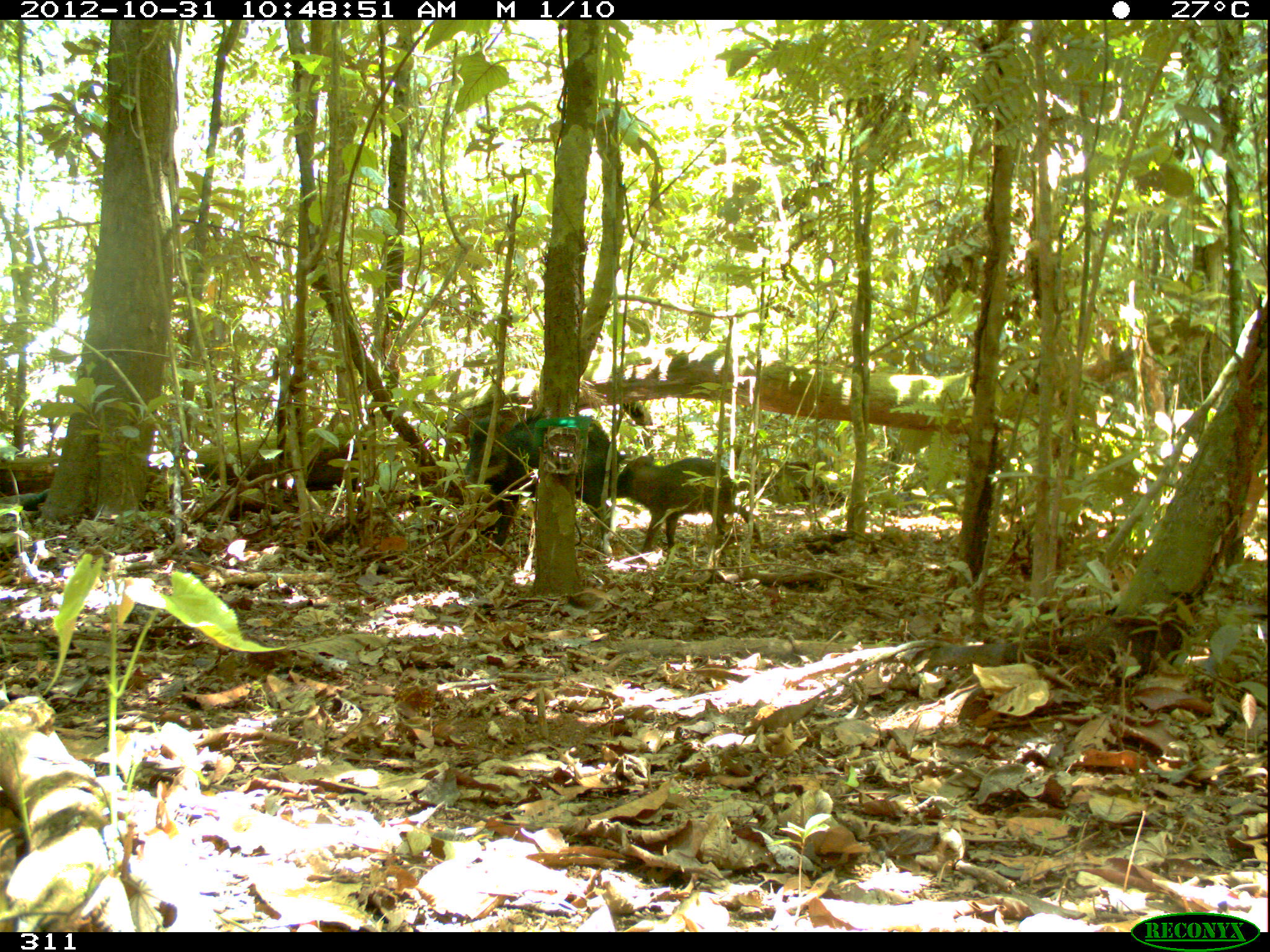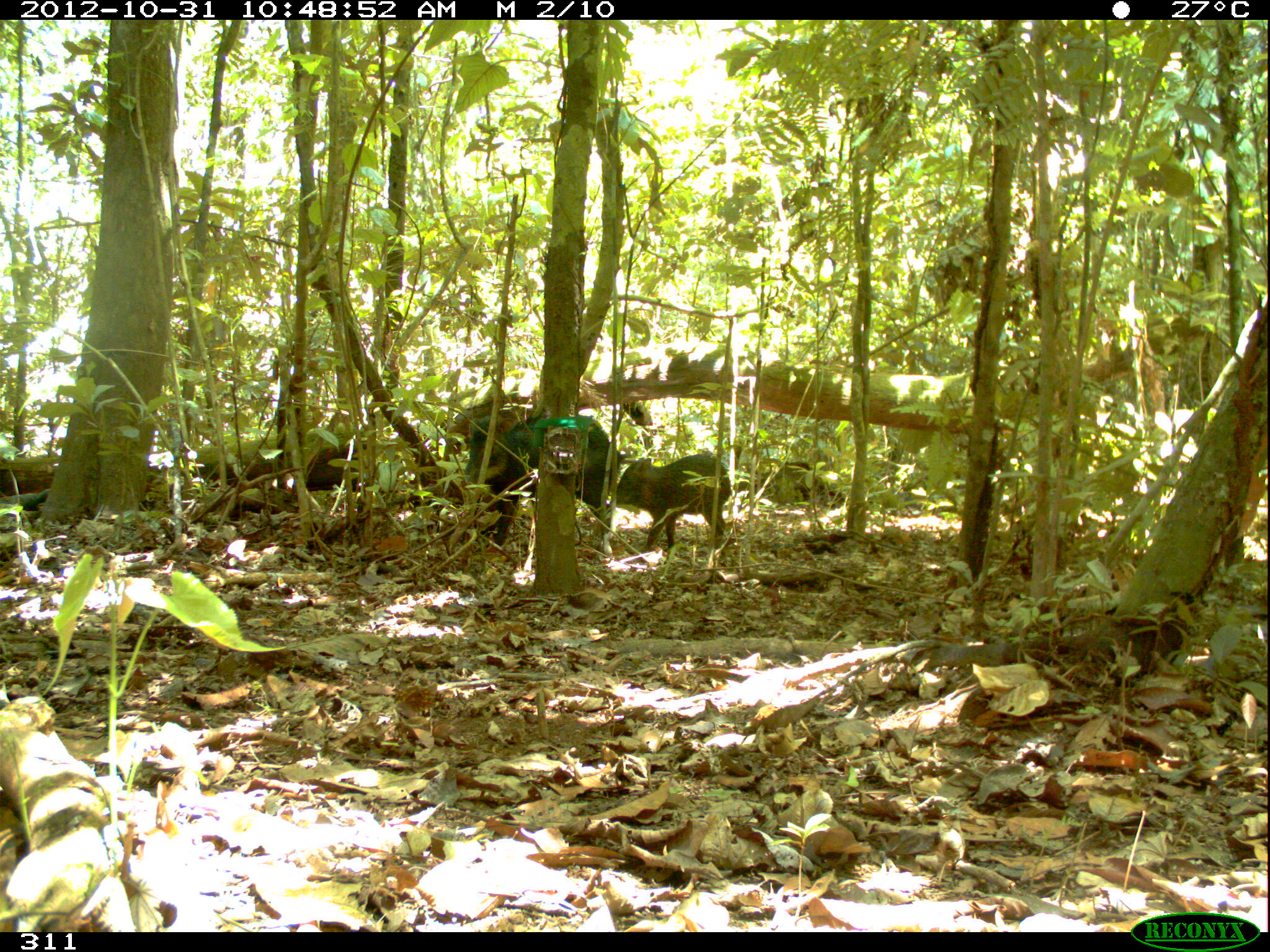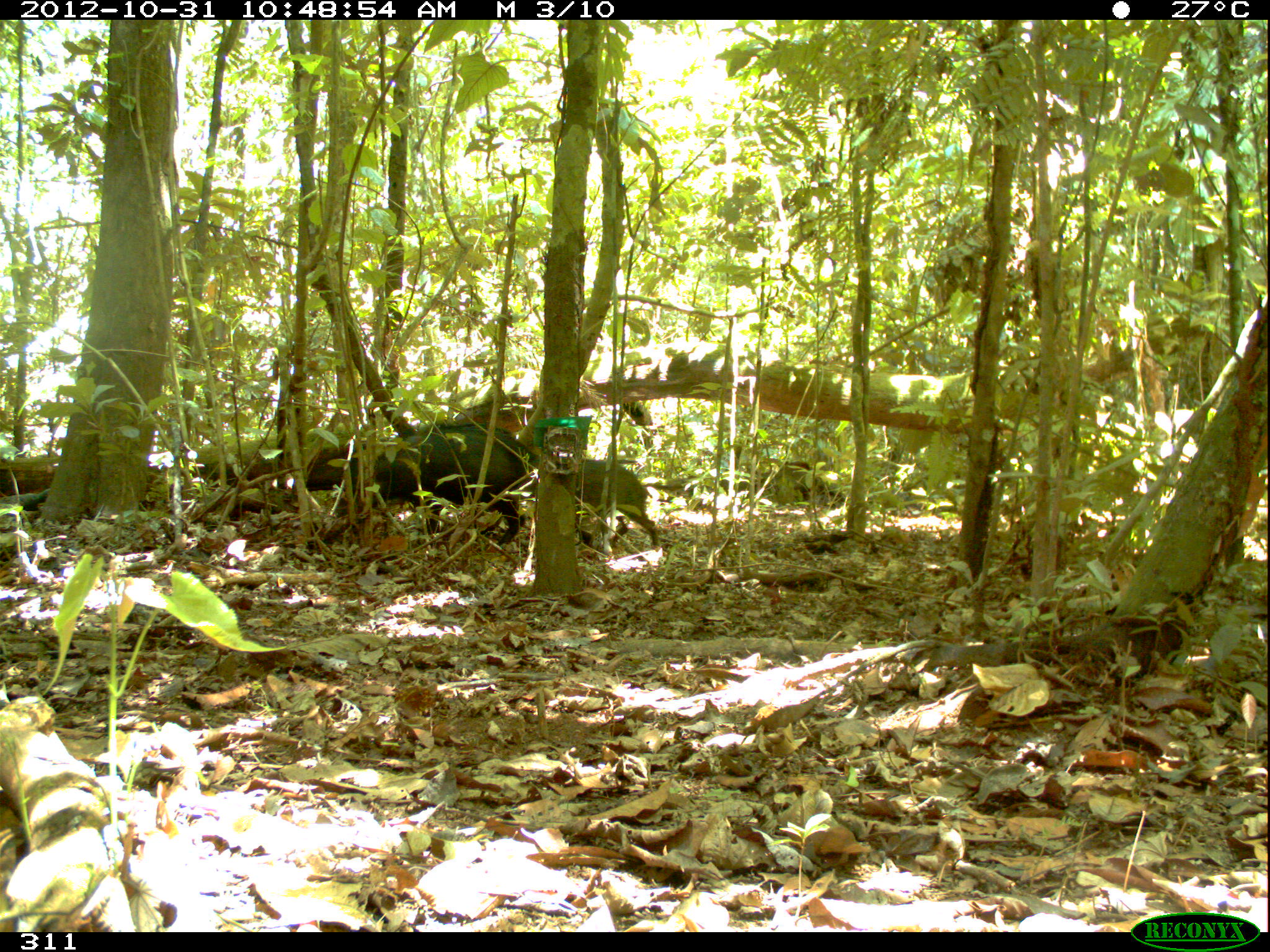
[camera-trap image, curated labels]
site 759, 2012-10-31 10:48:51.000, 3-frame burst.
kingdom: Animalia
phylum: Chordata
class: Mammalia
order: Artiodactyla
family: Tayassuidae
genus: Tayassu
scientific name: Tayassu pecari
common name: white-lipped peccary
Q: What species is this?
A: Tayassu pecari (white-lipped peccary).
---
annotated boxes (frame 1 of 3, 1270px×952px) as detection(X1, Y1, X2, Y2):
tayassu pecari: detection(462, 413, 625, 545); detection(608, 452, 765, 553)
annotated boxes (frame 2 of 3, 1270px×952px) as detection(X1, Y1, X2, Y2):
tayassu pecari: detection(461, 414, 624, 545); detection(609, 453, 731, 548)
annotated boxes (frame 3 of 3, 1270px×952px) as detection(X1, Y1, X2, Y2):
tayassu pecari: detection(332, 422, 541, 549); detection(579, 458, 659, 546)